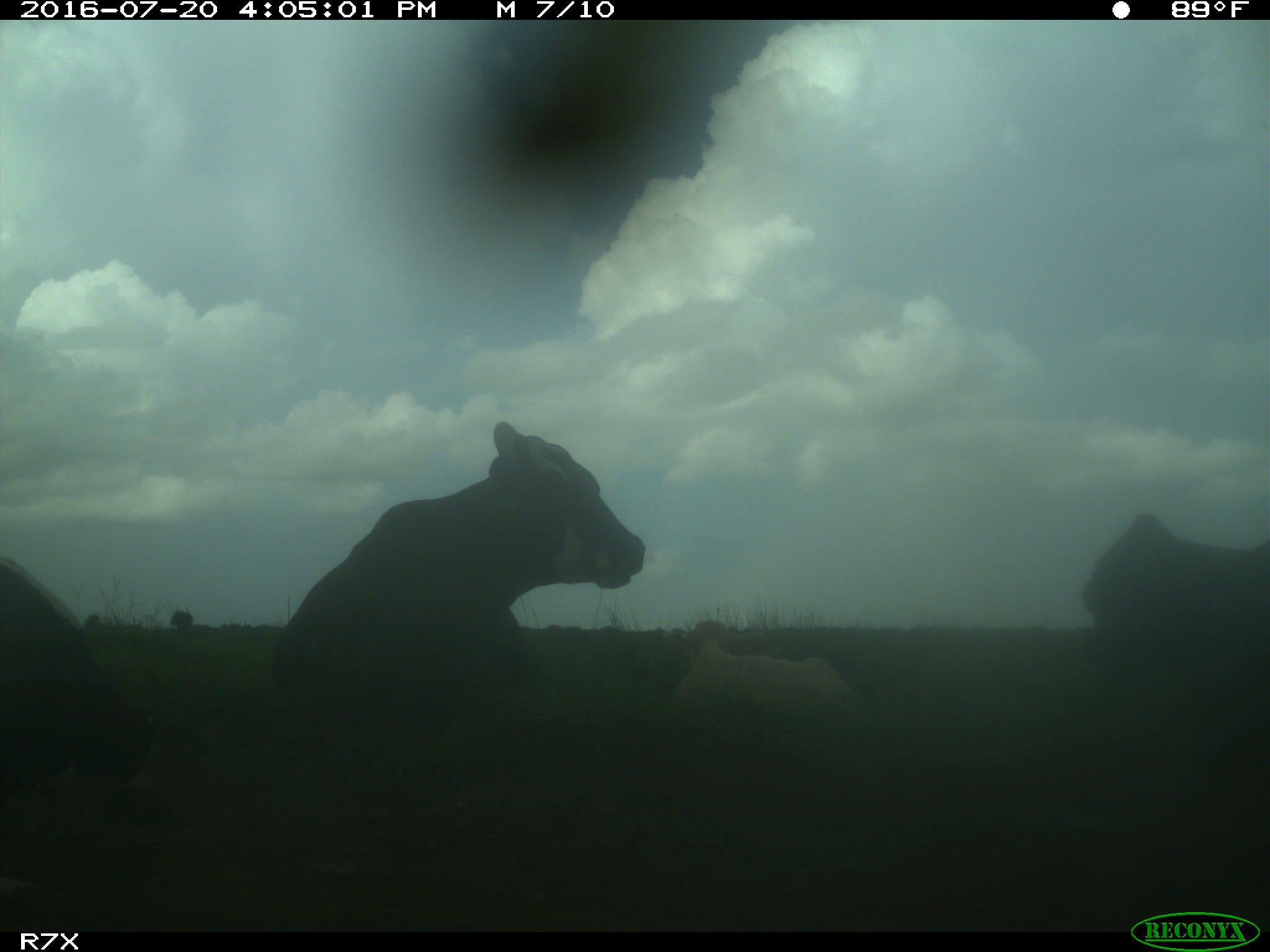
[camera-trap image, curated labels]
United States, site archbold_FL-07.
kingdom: Animalia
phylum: Chordata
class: Mammalia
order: Artiodactyla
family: Bovidae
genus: Bos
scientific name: Bos taurus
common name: domestic cow